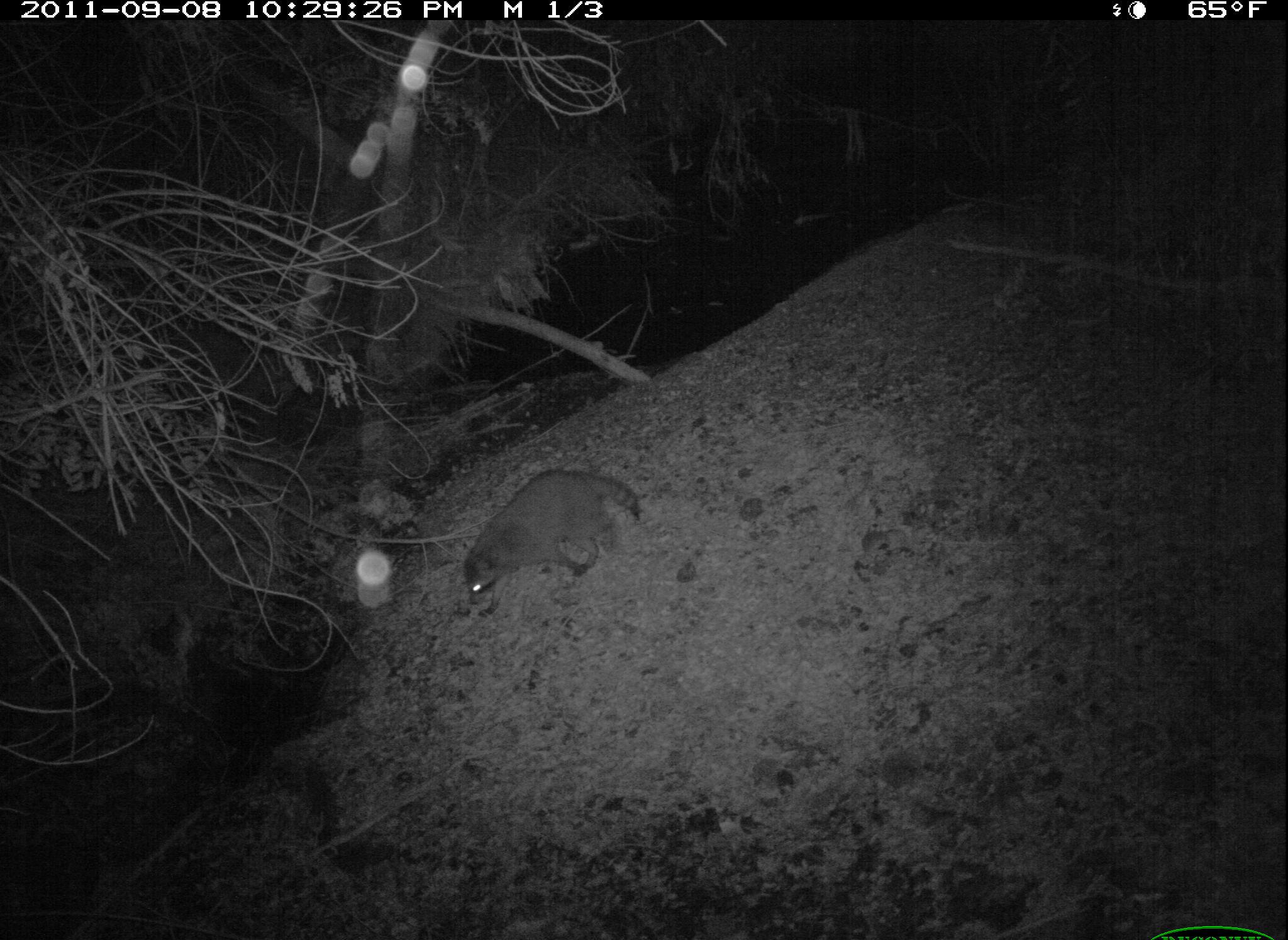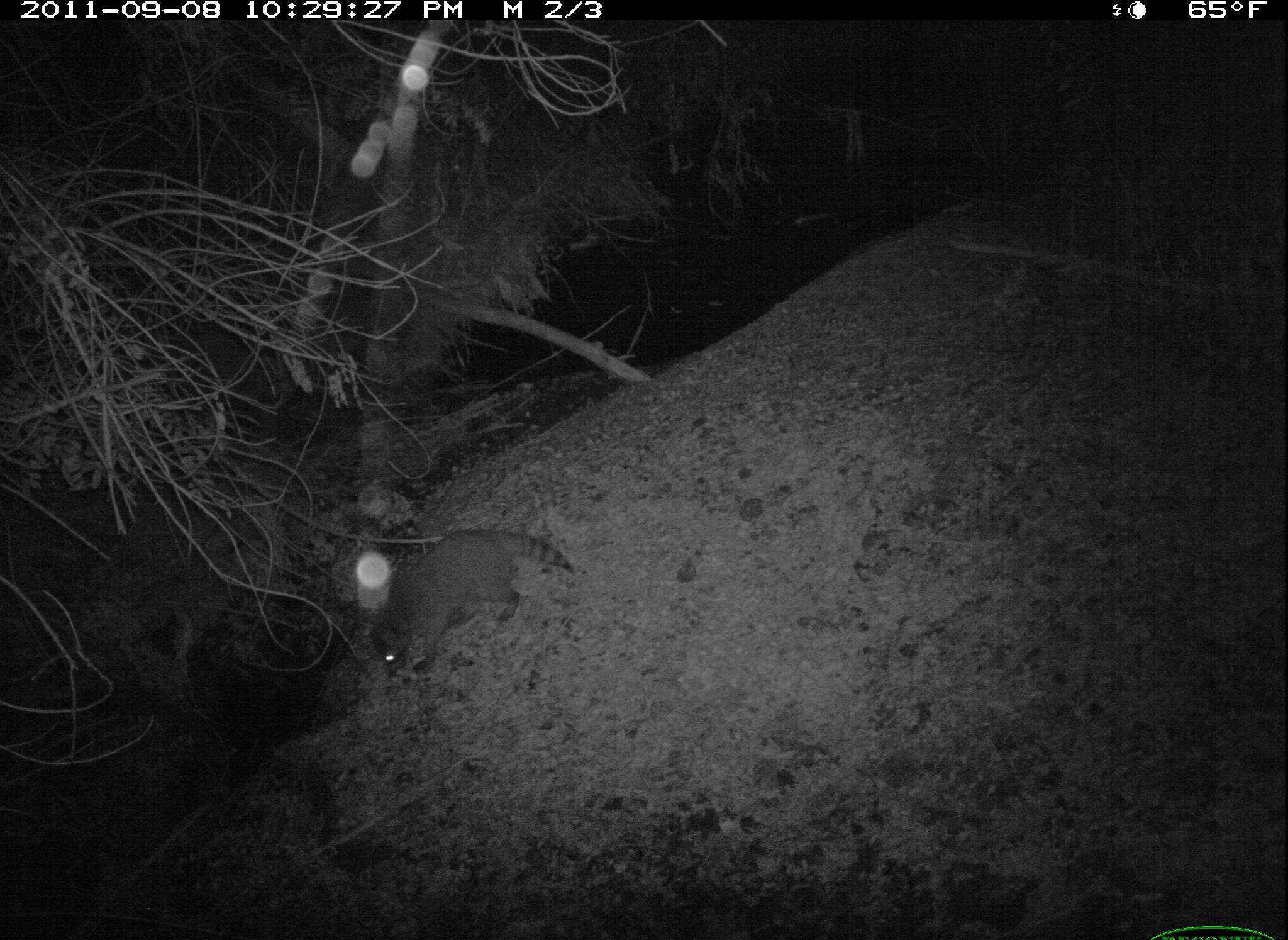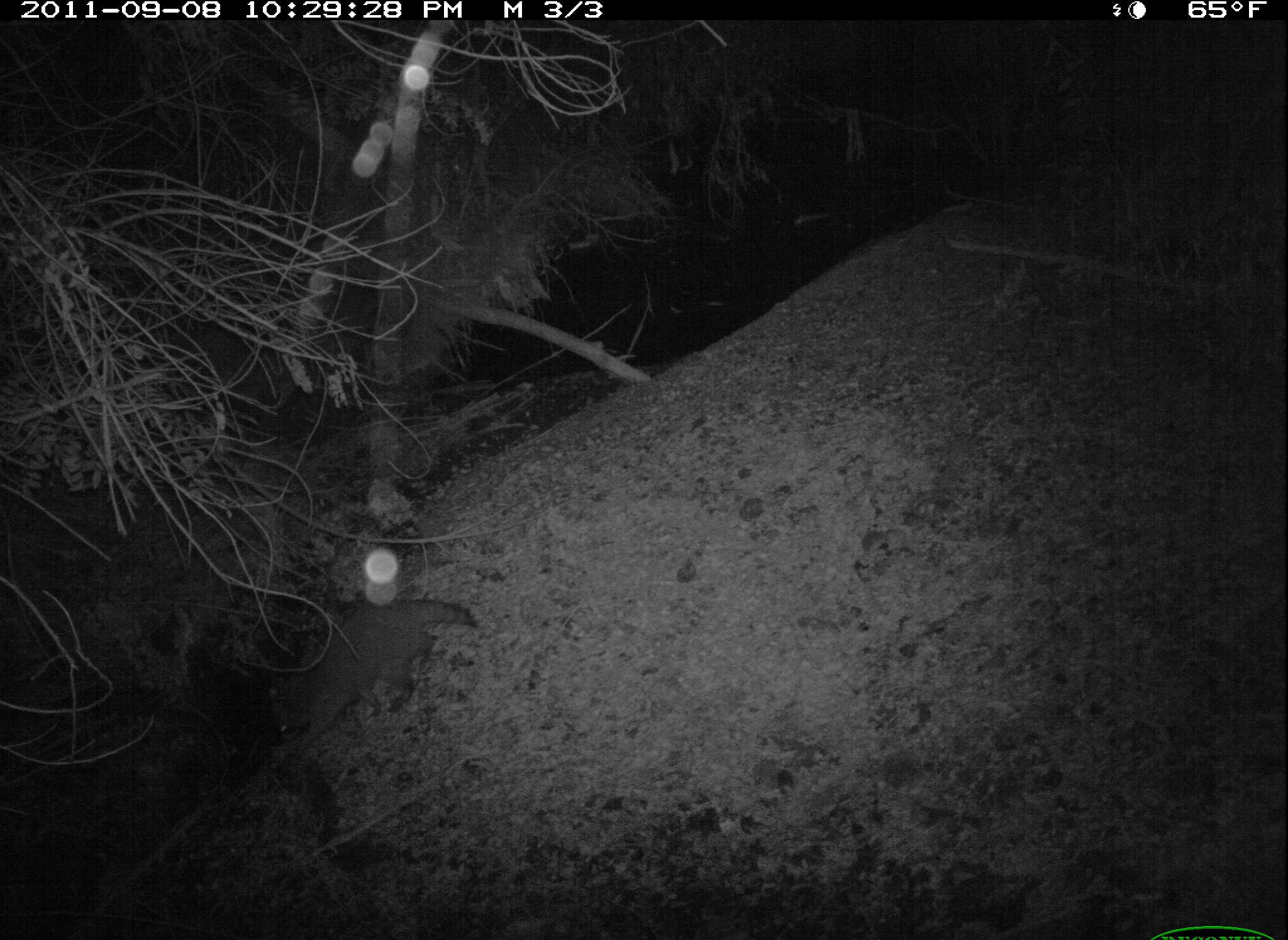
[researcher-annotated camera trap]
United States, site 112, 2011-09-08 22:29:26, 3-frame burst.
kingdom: Animalia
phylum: Chordata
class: Mammalia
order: Carnivora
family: Procyonidae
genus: Procyon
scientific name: Procyon lotor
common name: raccoon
Raccoon (Procyon lotor).